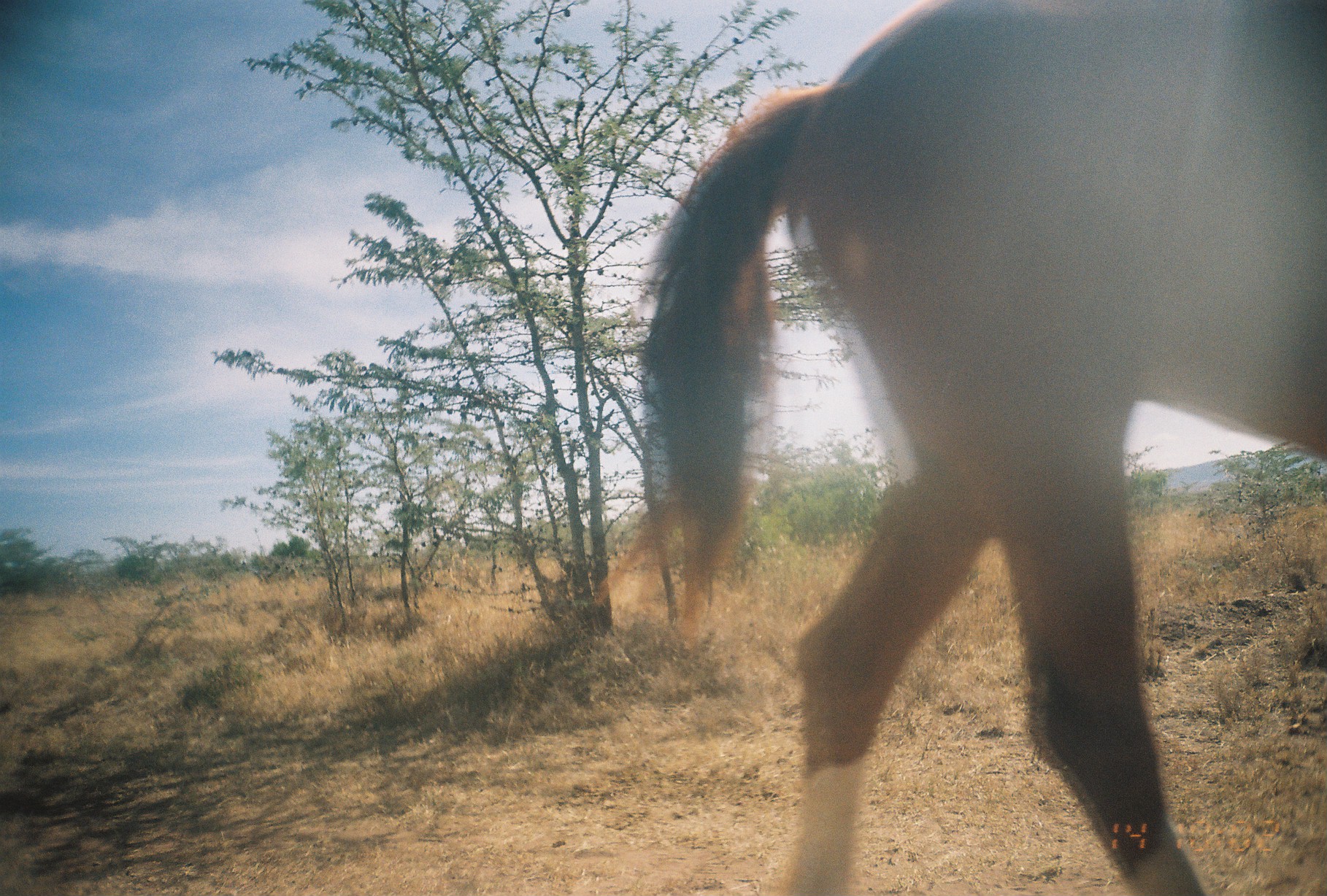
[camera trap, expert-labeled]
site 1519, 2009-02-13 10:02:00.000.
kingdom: Animalia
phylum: Chordata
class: Mammalia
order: Perissodactyla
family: Equidae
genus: Equus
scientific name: Equus ferus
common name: wild horse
Equus ferus (wild horse), count 1.